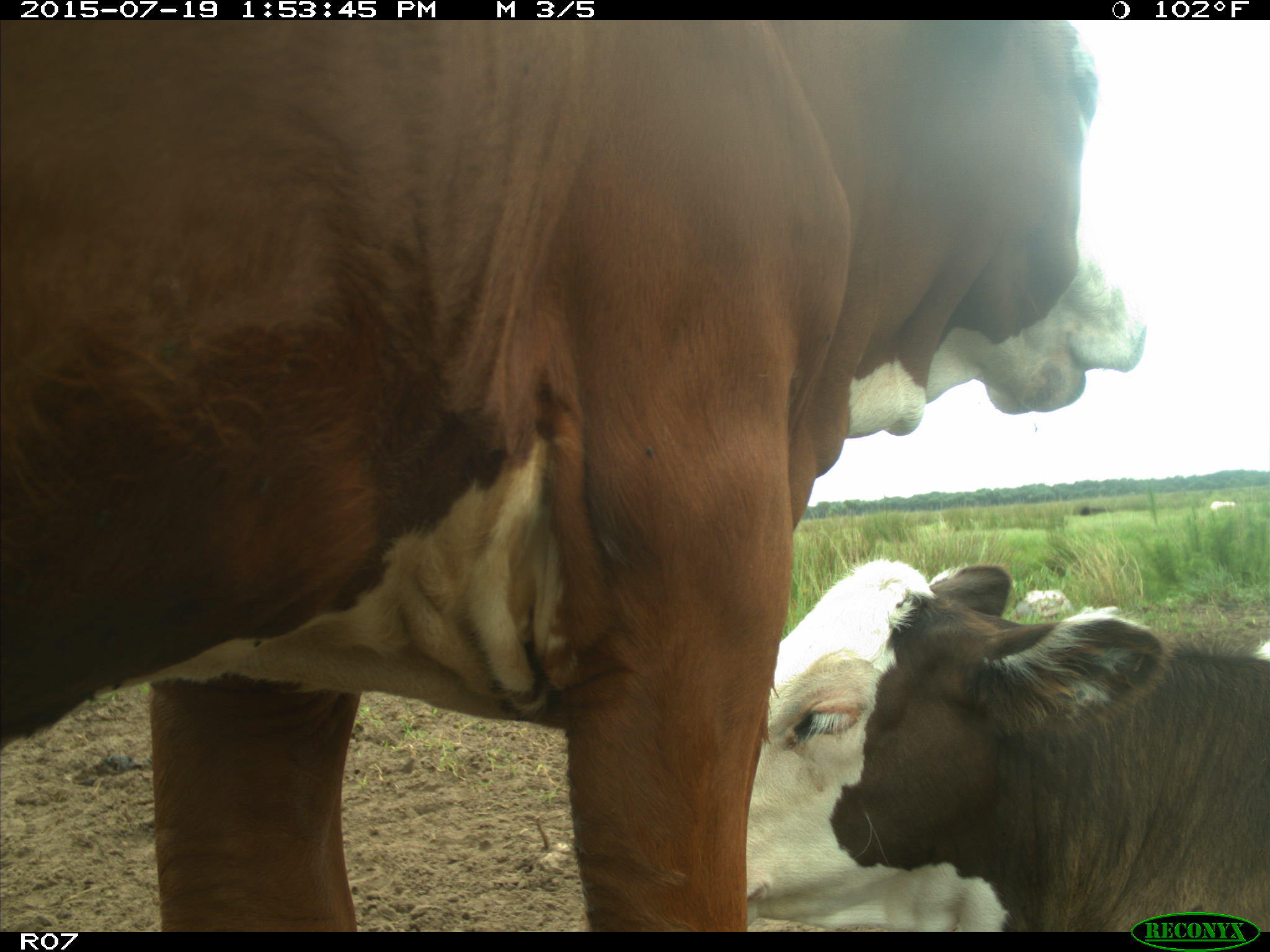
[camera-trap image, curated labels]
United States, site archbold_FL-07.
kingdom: Animalia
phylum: Chordata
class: Mammalia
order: Artiodactyla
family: Bovidae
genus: Bos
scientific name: Bos taurus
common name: domestic cow